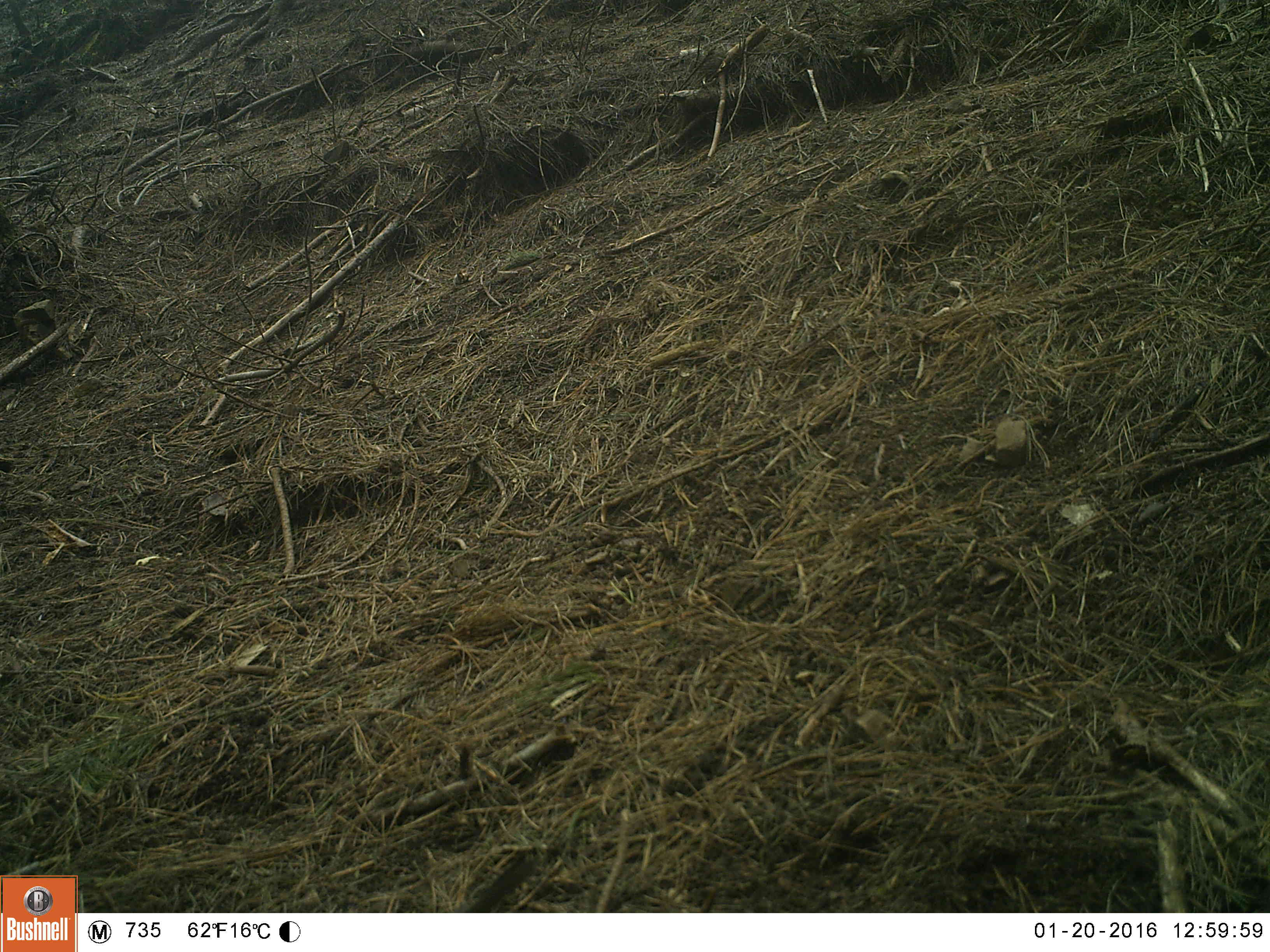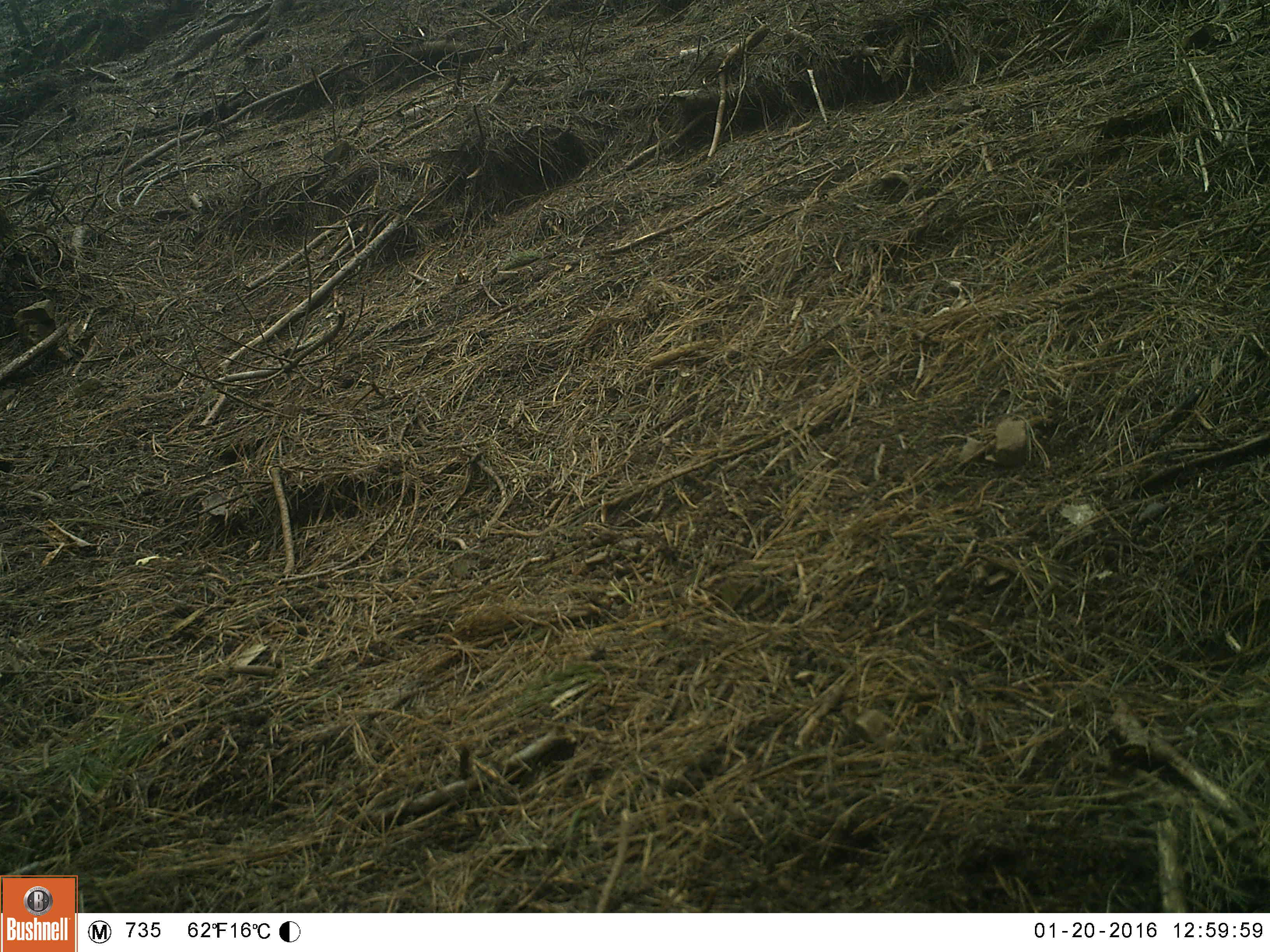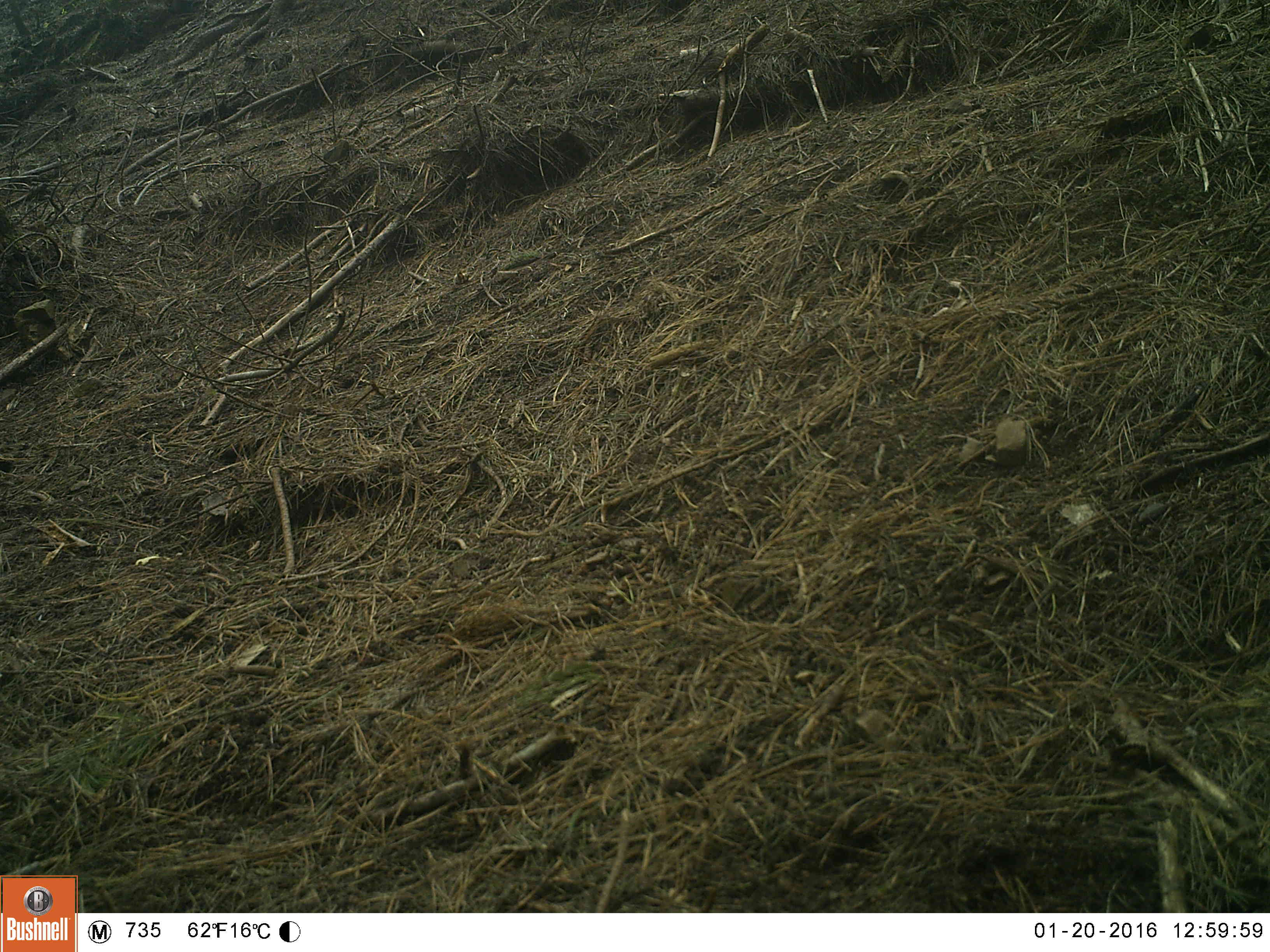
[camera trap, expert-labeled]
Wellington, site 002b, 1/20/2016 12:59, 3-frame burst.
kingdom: Animalia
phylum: Chordata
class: Aves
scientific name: Aves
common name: bird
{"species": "bird (Aves)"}